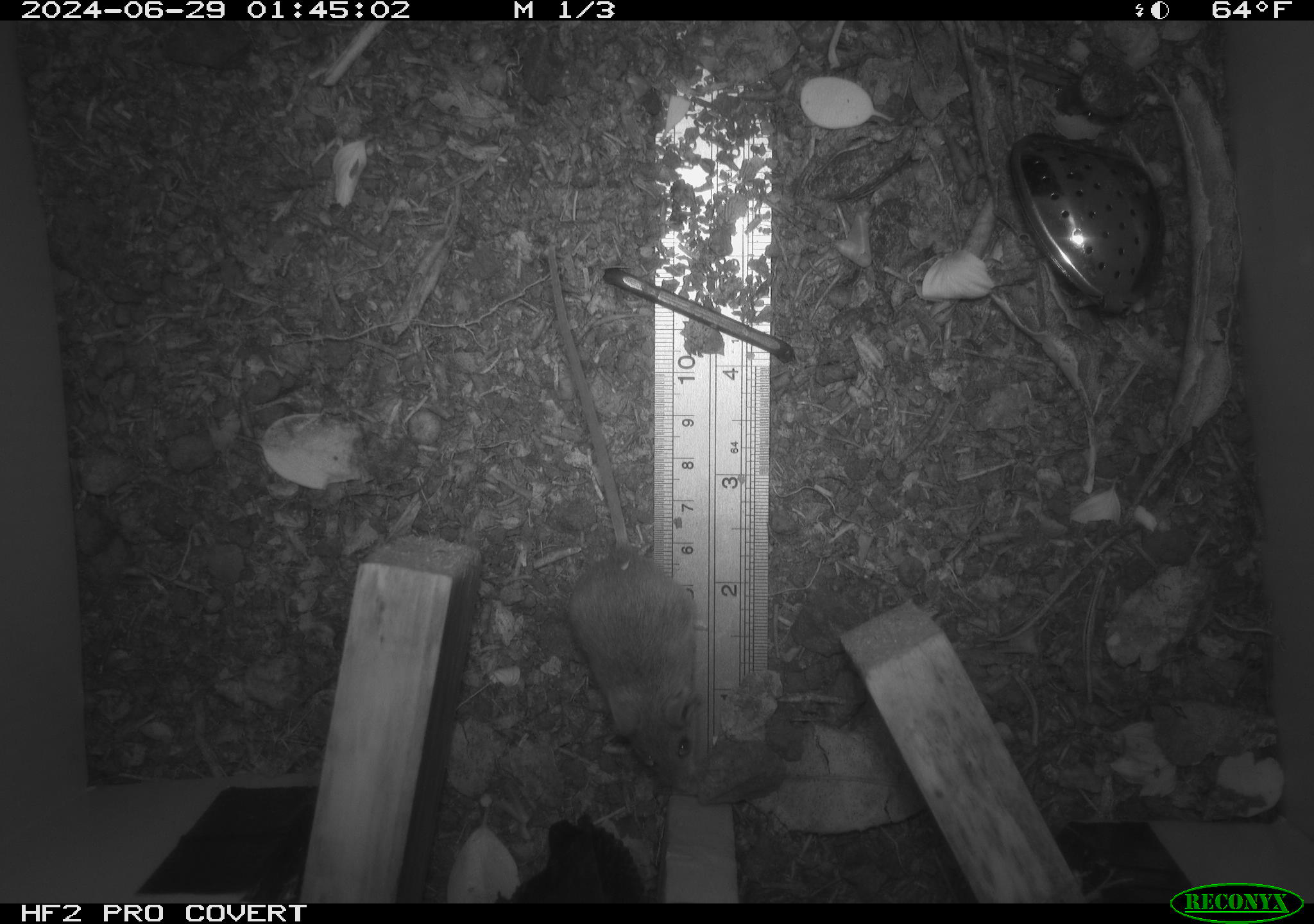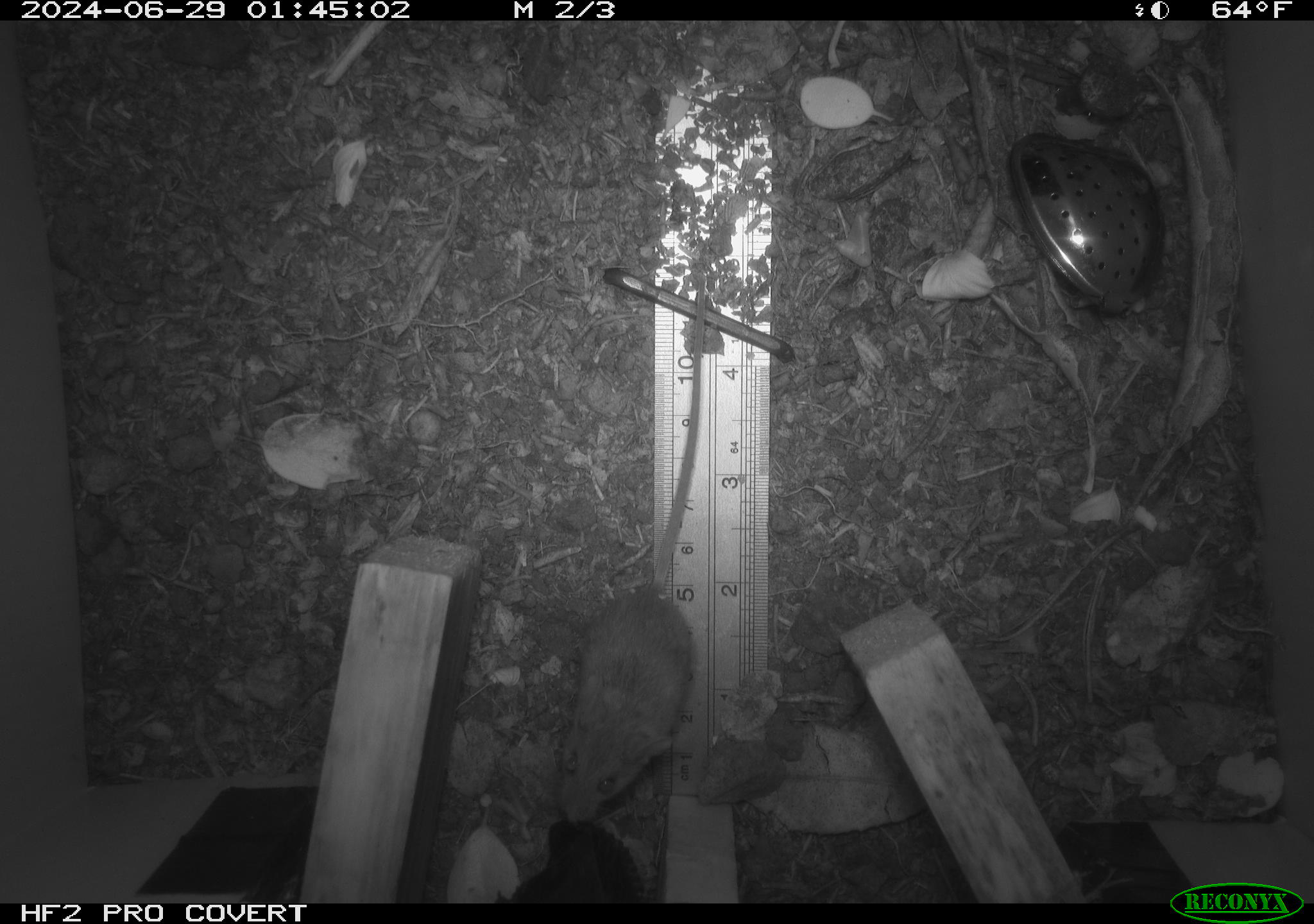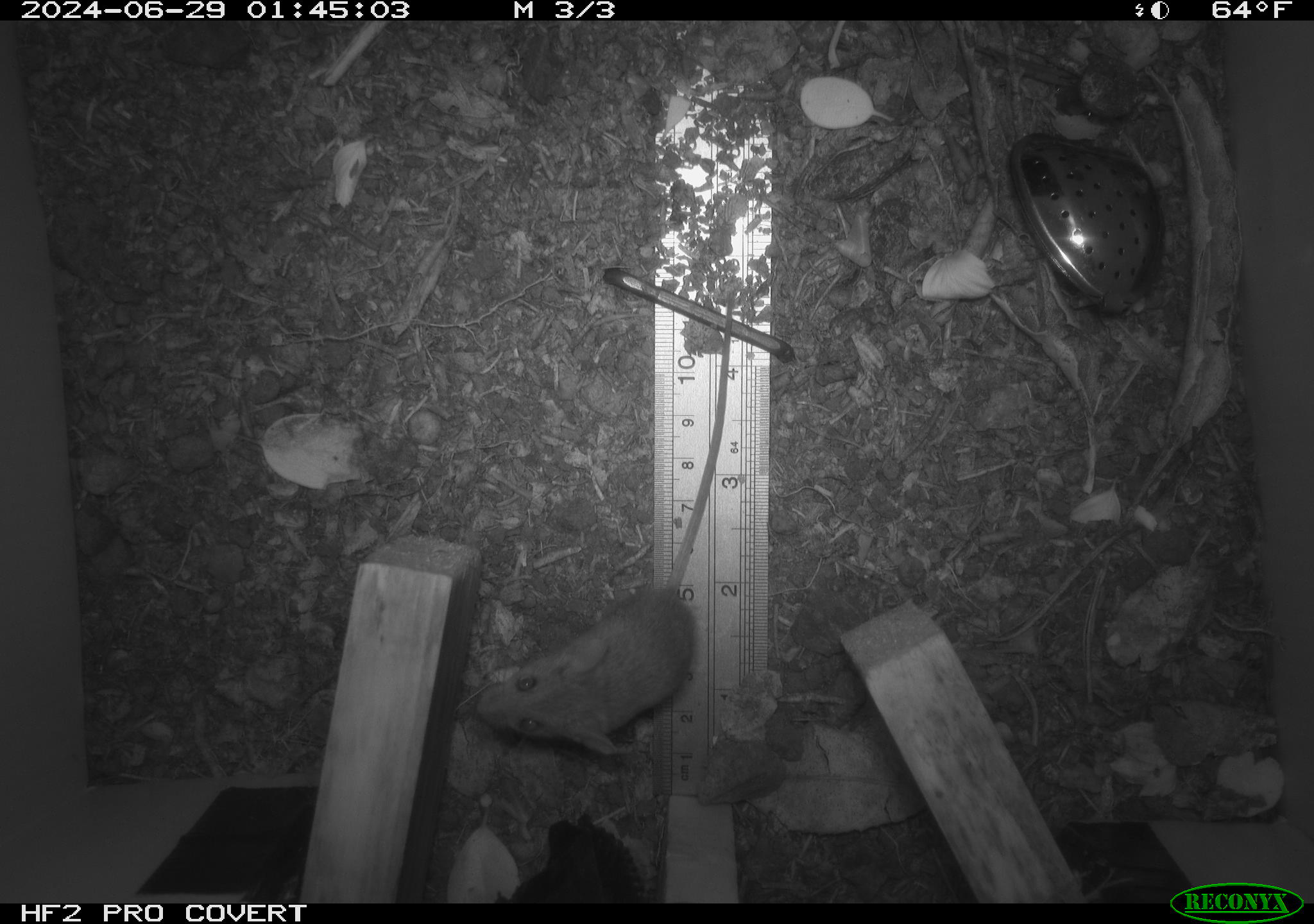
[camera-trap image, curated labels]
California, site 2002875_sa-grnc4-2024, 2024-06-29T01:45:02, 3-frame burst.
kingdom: Animalia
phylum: Chordata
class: Mammalia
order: Rodentia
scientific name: Rodentia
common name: mouse species